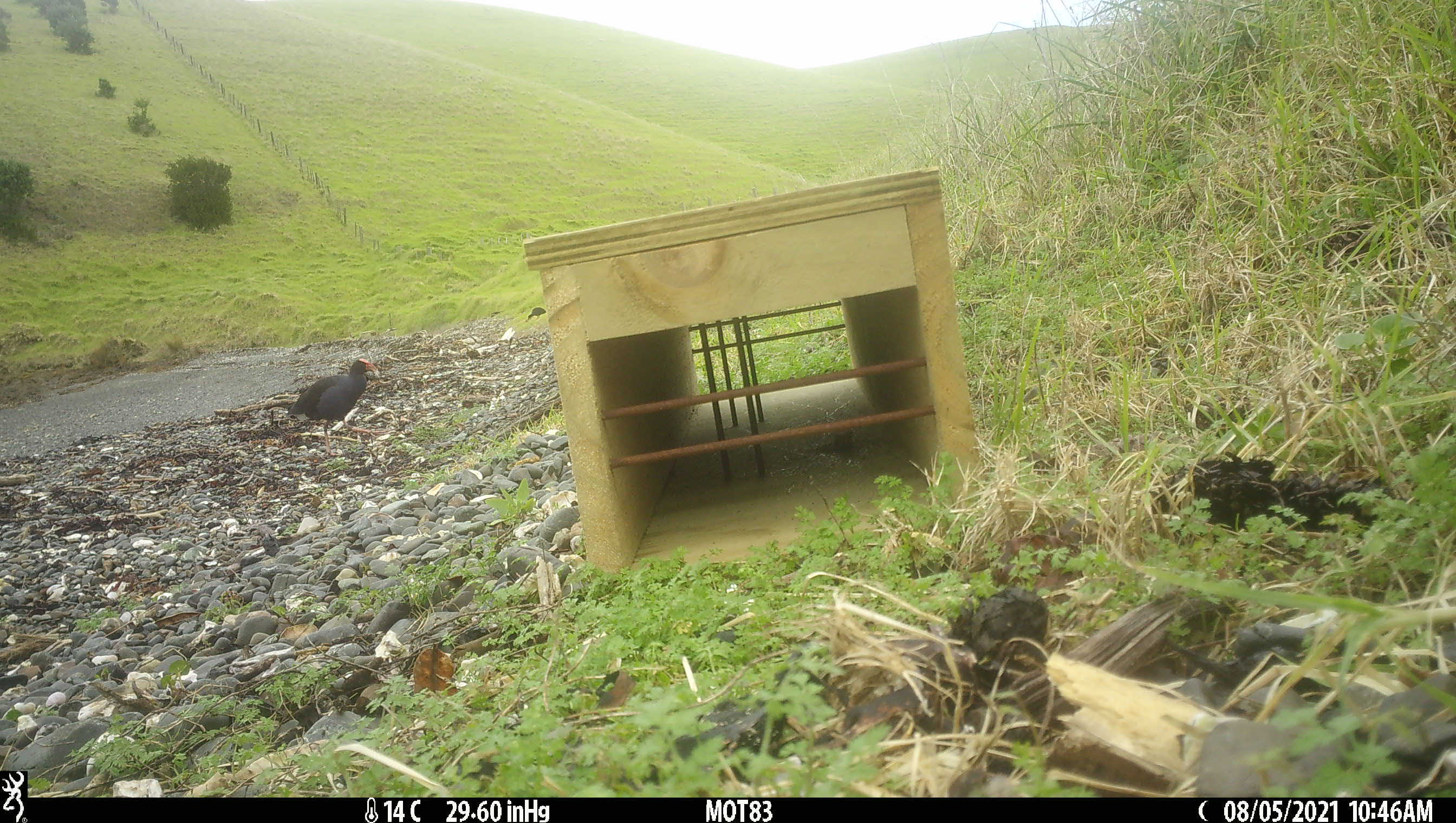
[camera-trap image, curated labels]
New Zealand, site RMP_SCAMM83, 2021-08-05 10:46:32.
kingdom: Animalia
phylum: Chordata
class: Aves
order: Gruiformes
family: Rallidae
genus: Porphyrio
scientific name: Porphyrio melanotus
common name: australasian swamphen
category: pukeko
Pukeko (australasian swamphen) (Porphyrio melanotus).